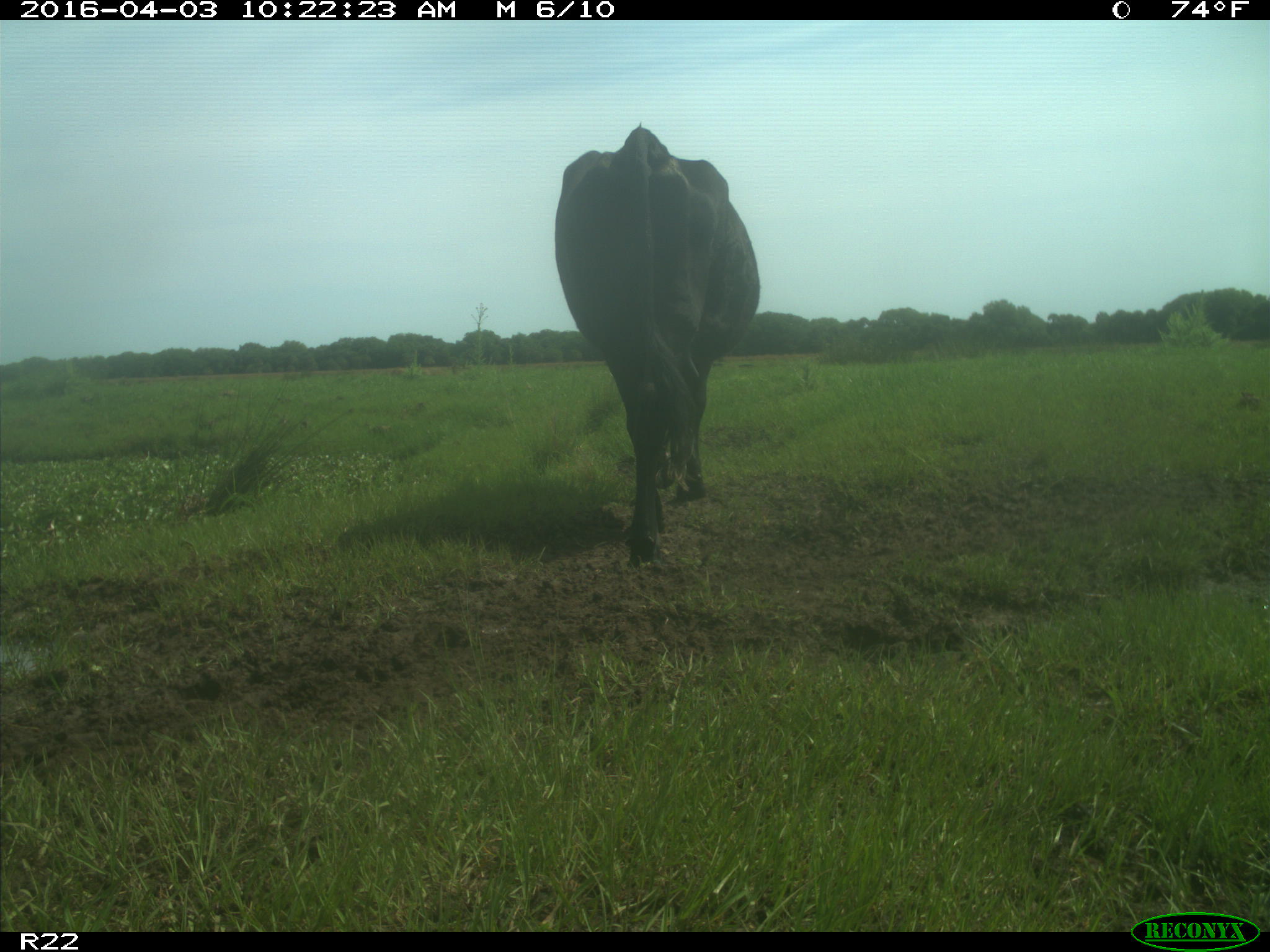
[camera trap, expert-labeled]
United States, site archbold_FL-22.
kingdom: Animalia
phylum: Chordata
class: Mammalia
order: Artiodactyla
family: Bovidae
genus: Bos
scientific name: Bos taurus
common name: domestic cow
Bos taurus (domestic cow).